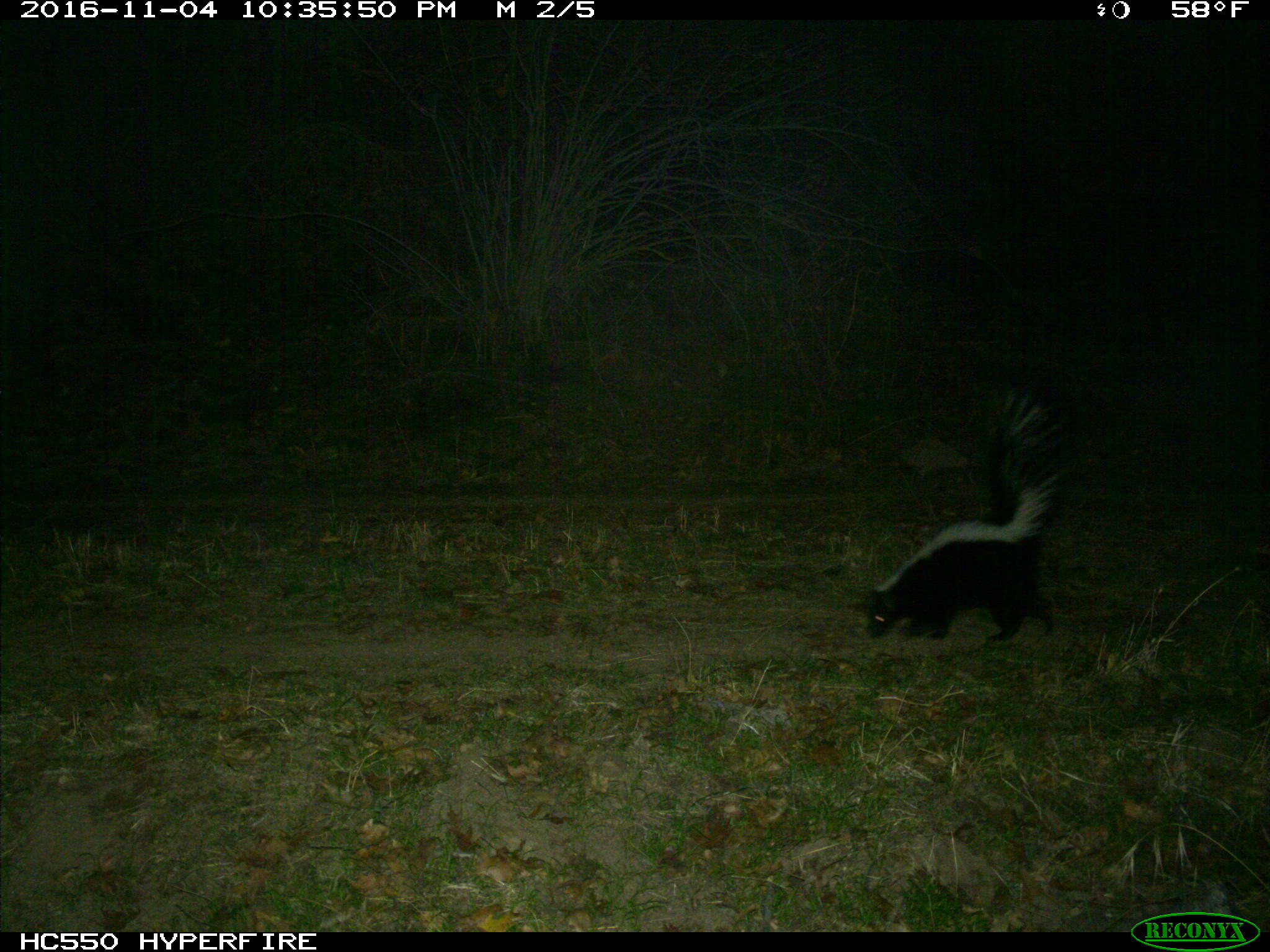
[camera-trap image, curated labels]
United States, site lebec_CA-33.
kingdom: Animalia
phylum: Chordata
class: Mammalia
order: Carnivora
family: Mephitidae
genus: Mephitis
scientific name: Mephitis mephitis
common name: striped skunk